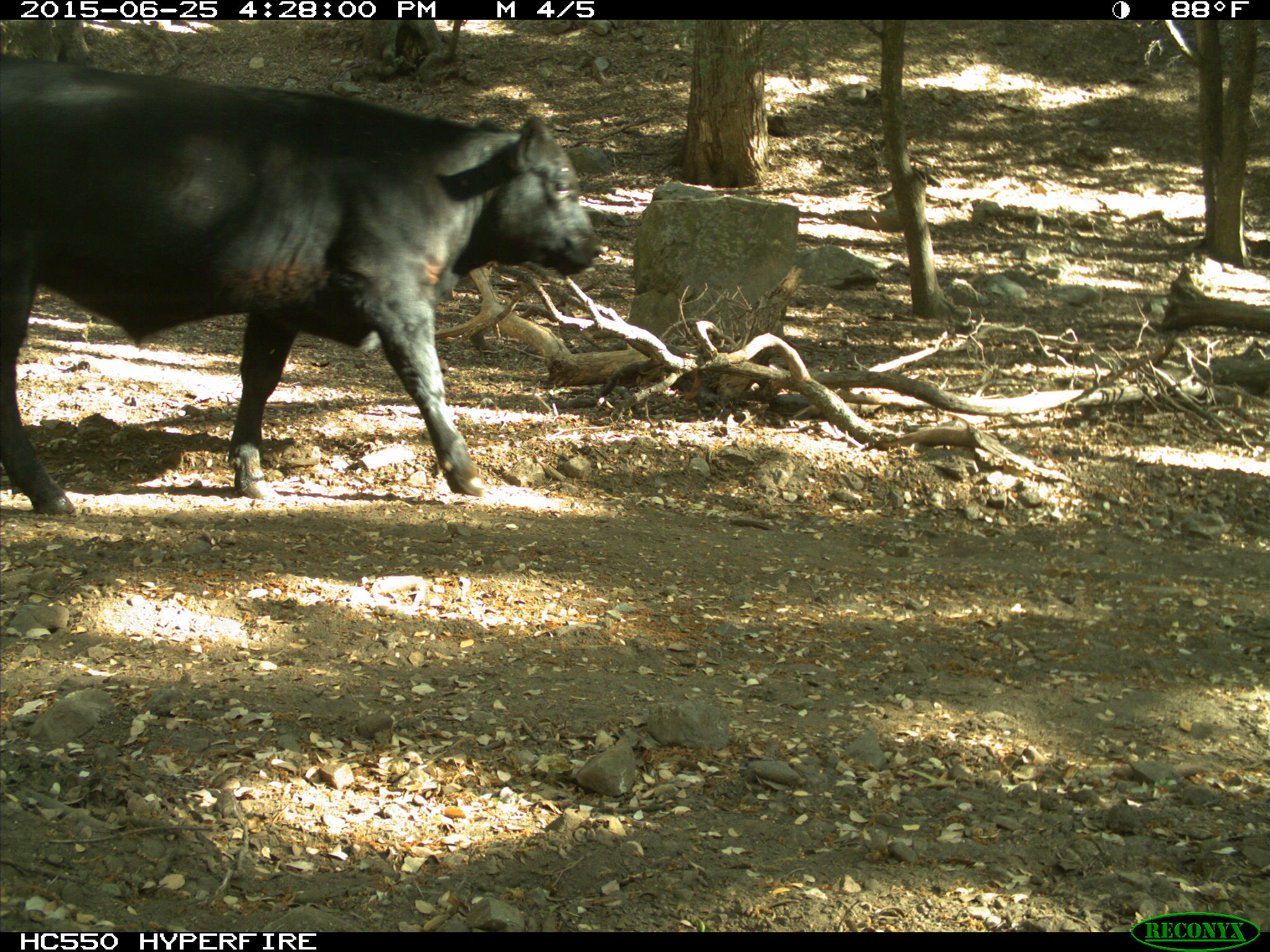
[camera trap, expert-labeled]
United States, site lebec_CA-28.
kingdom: Animalia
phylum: Chordata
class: Mammalia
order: Artiodactyla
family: Bovidae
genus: Bos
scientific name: Bos taurus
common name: domestic cow